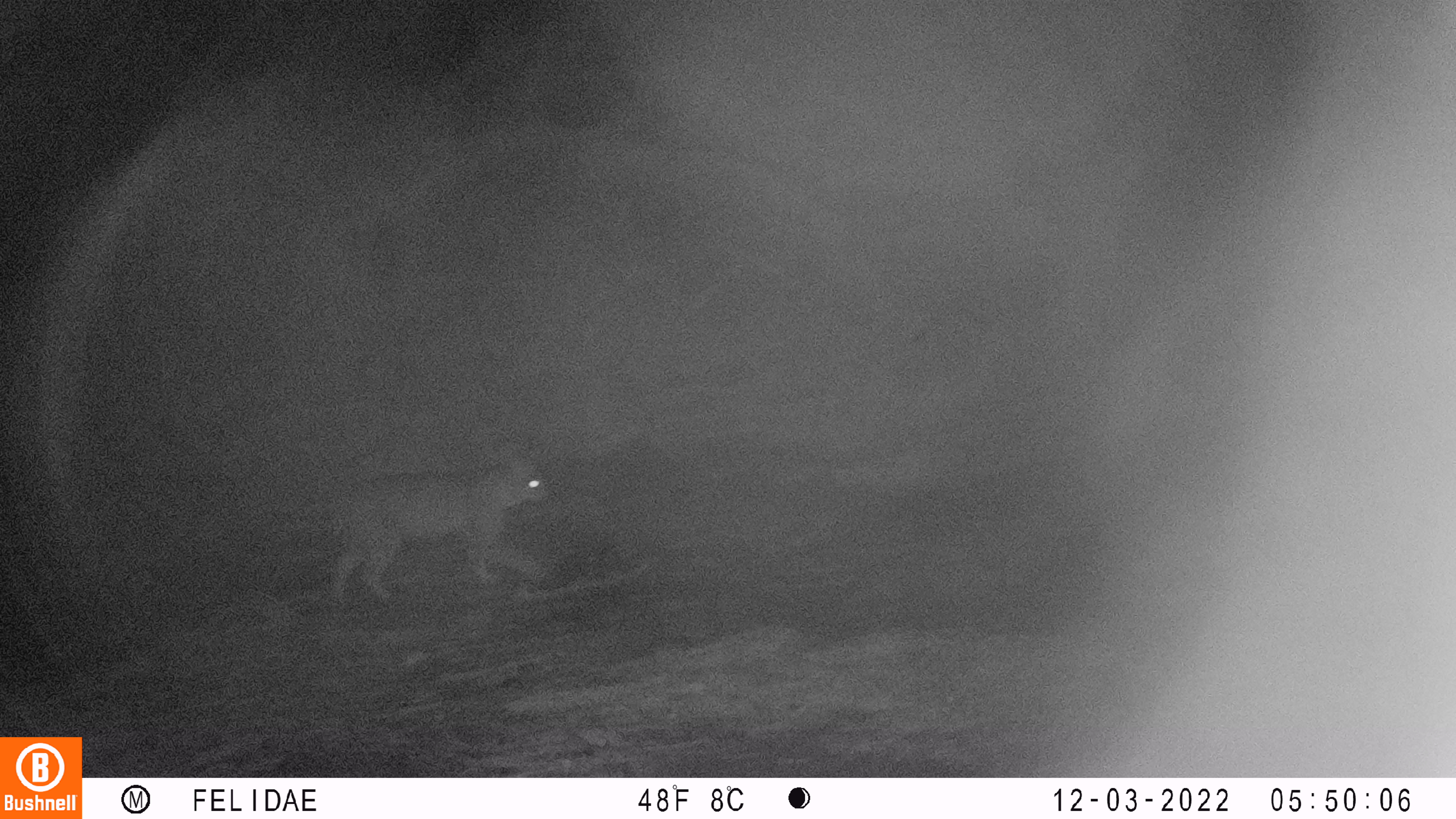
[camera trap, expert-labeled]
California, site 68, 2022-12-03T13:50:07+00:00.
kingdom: Animalia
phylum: Chordata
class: Mammalia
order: Carnivora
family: Felidae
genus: Lynx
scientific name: Lynx rufus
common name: bobcat